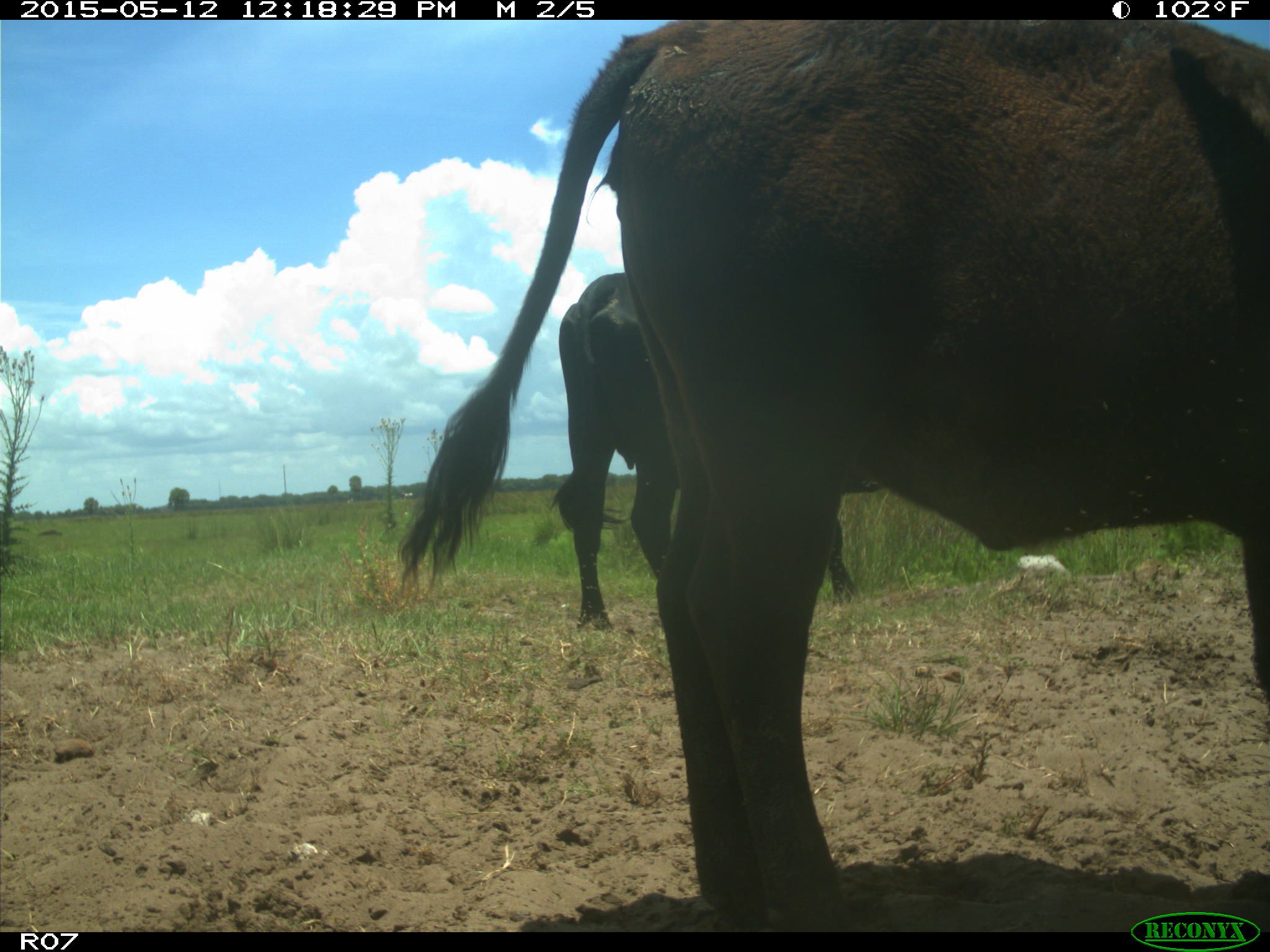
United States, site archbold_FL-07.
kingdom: Animalia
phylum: Chordata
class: Mammalia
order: Artiodactyla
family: Bovidae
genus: Bos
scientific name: Bos taurus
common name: domestic cow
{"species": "Bos taurus (domestic cow)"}